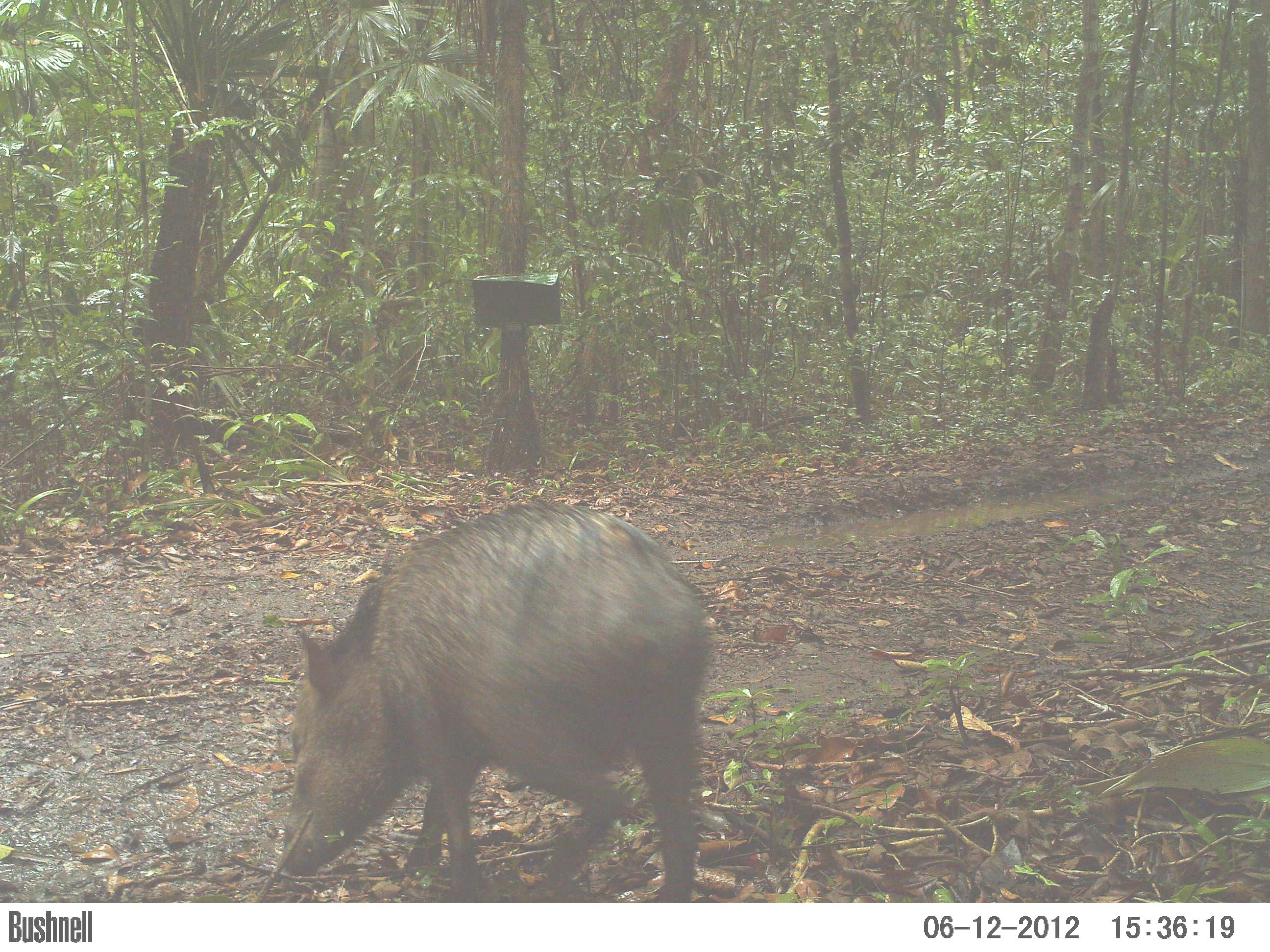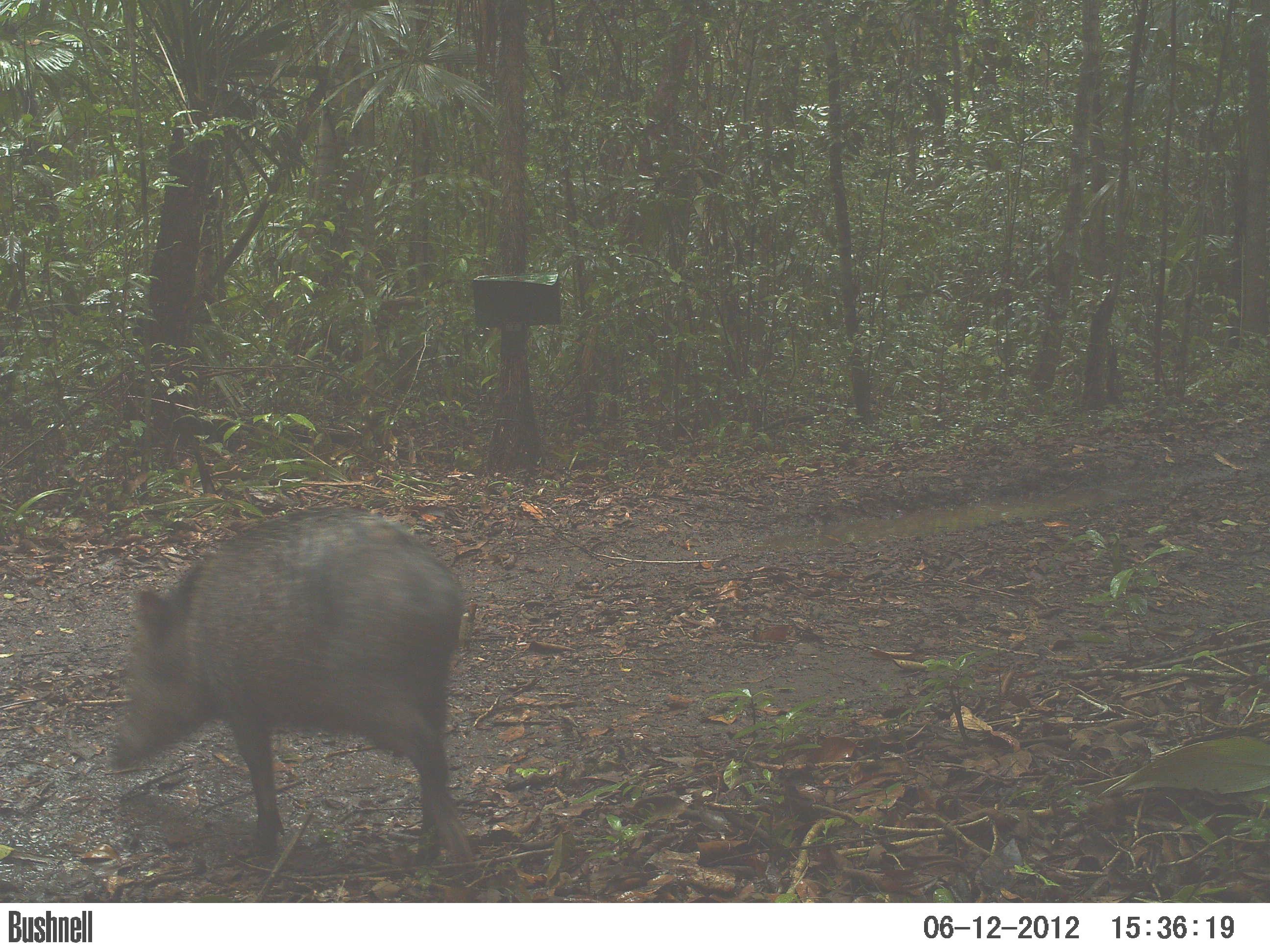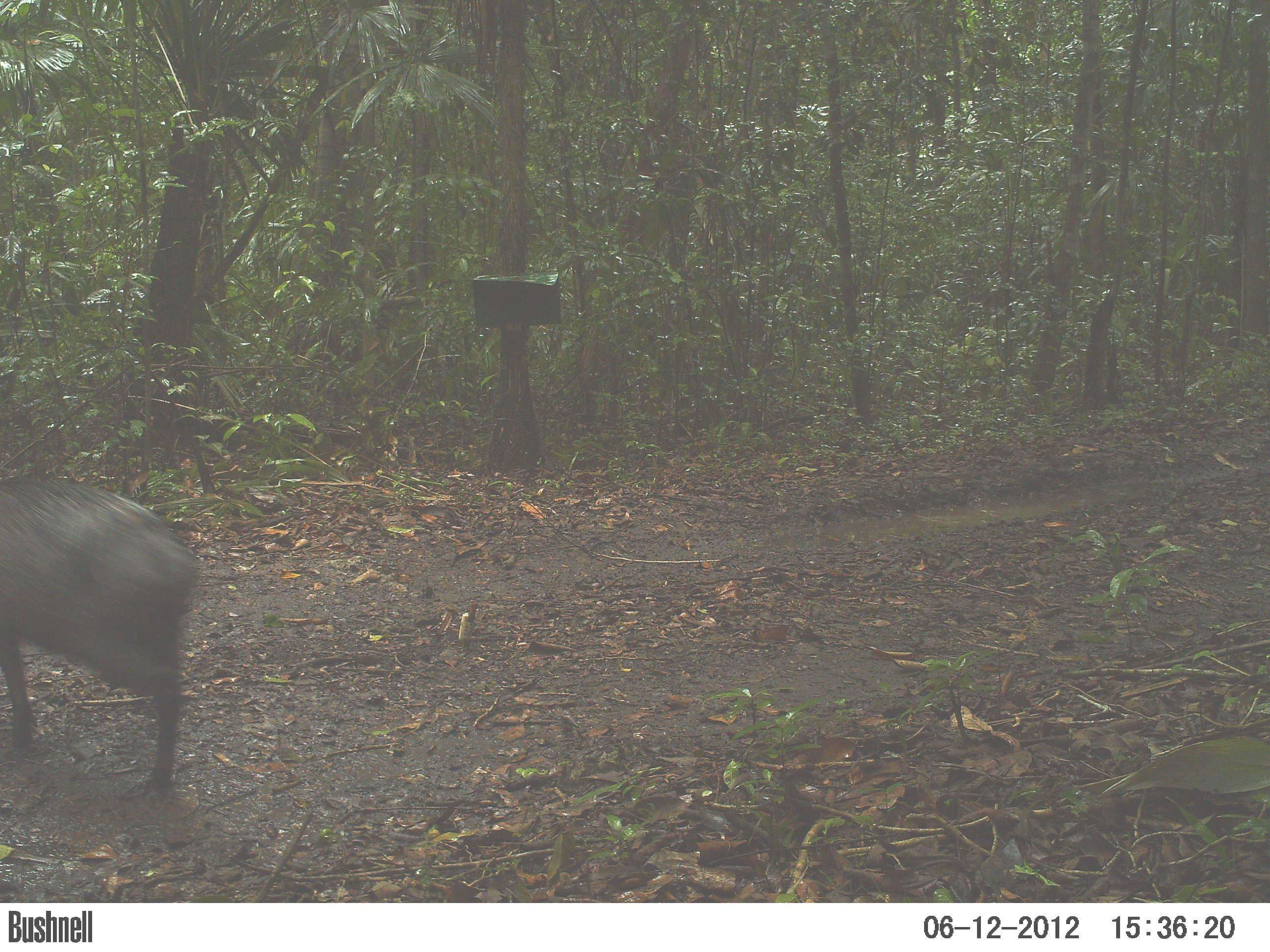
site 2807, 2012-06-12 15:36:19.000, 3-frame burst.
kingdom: Animalia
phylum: Chordata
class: Mammalia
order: Artiodactyla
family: Tayassuidae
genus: Pecari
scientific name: Pecari tajacu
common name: collared peccary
Pecari tajacu (collared peccary), count 1, age adult.